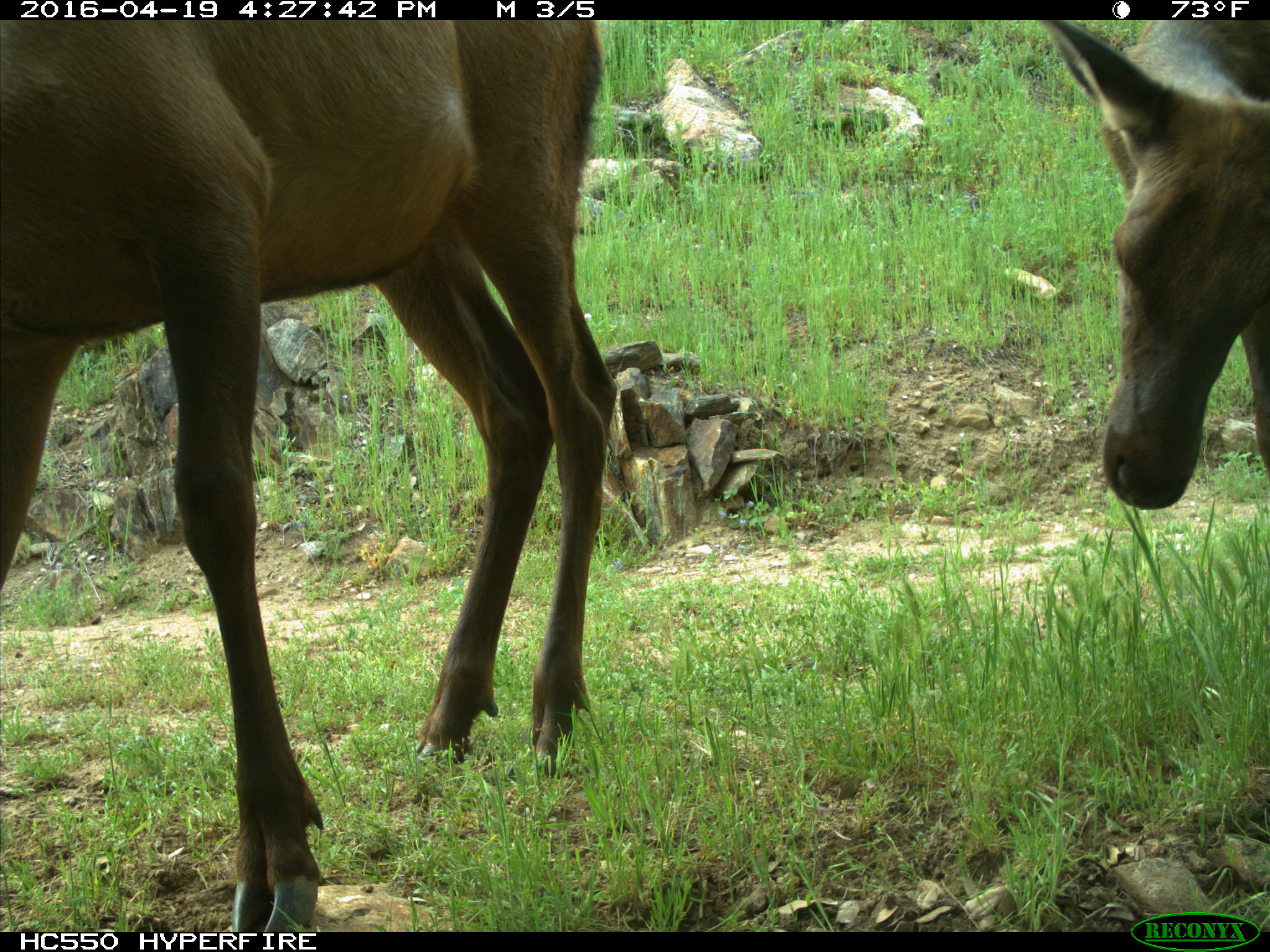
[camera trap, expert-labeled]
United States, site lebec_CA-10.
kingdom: Animalia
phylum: Chordata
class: Mammalia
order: Artiodactyla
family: Cervidae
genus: Cervus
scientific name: Cervus canadensis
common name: elk